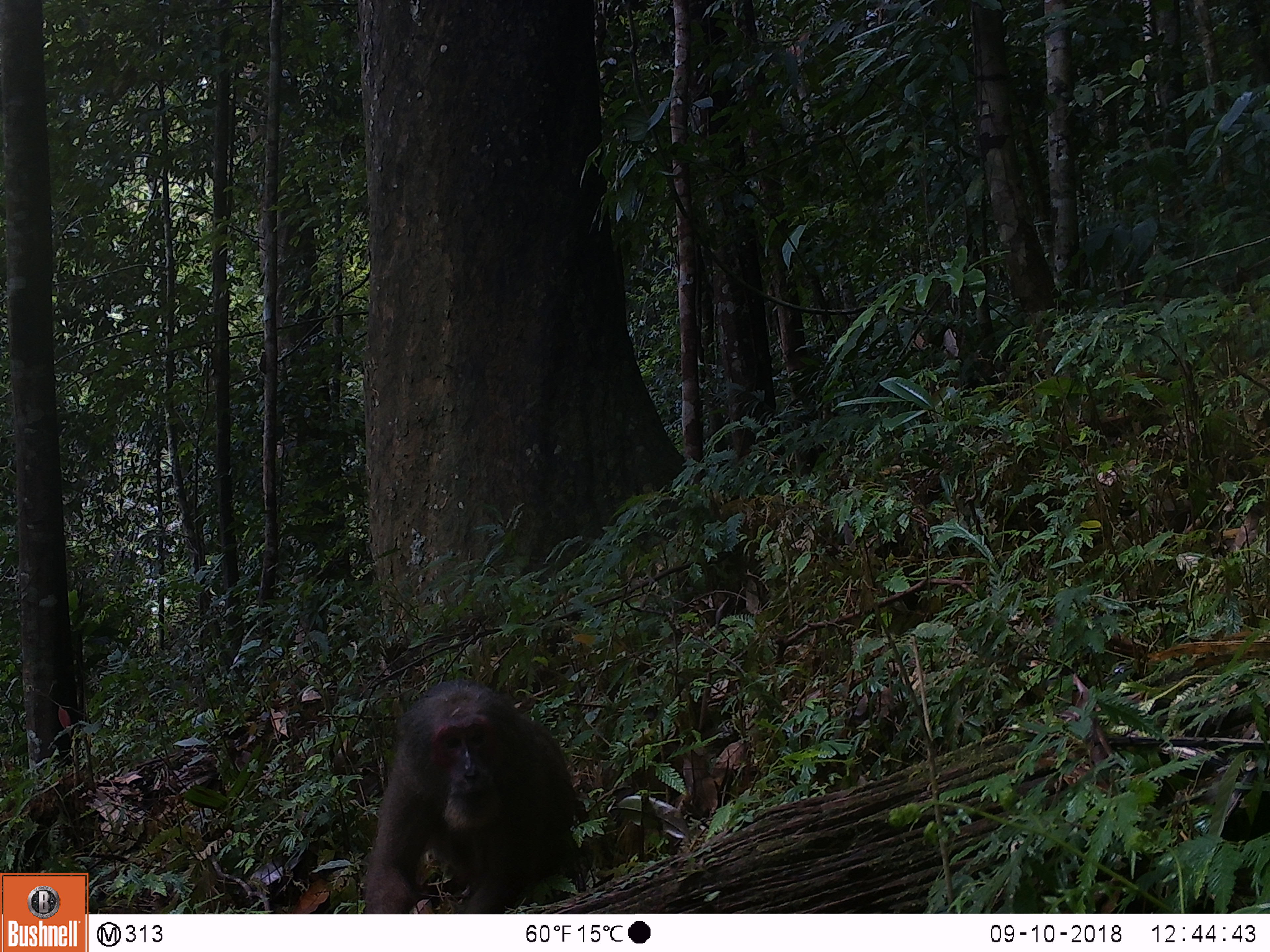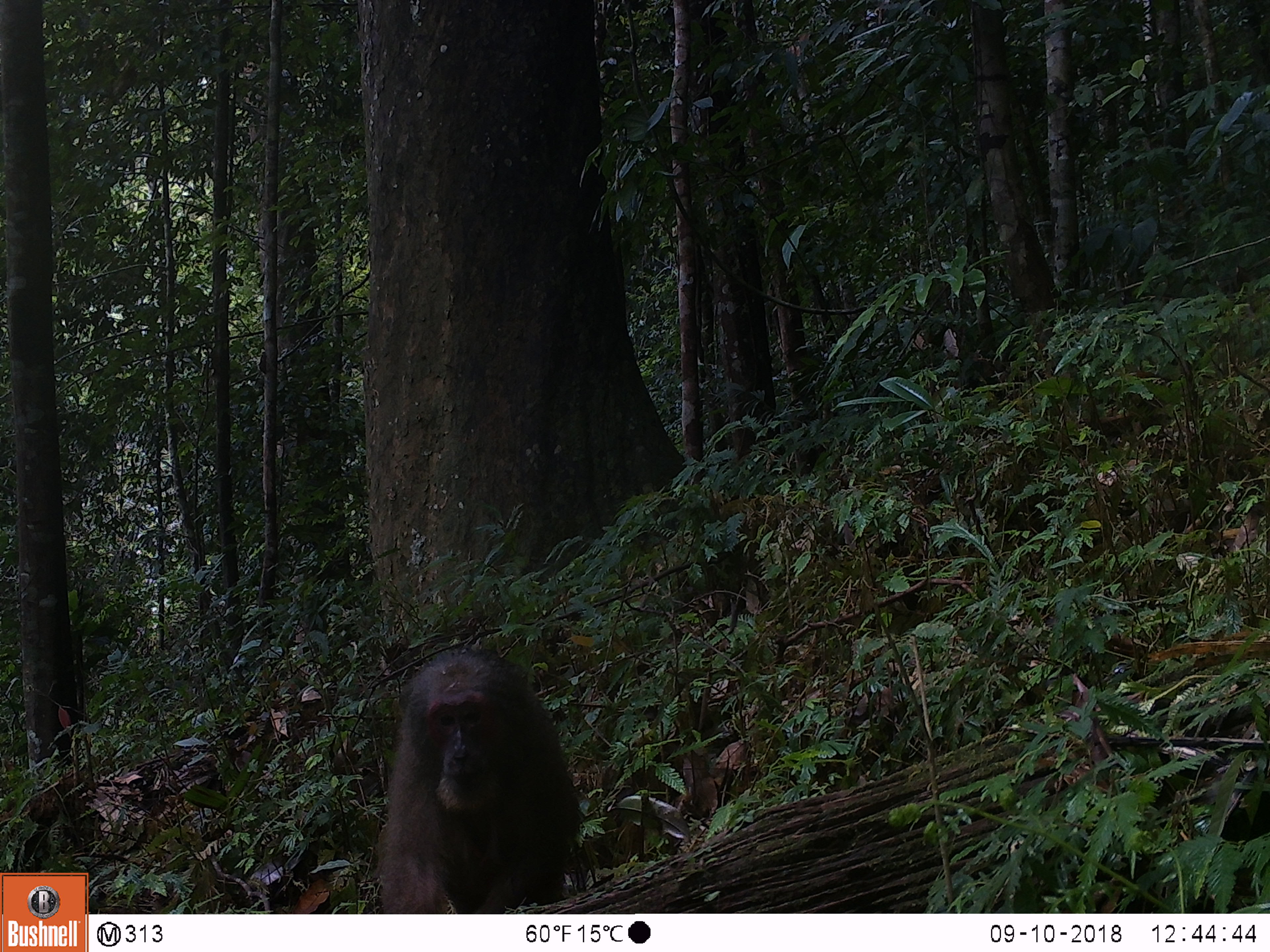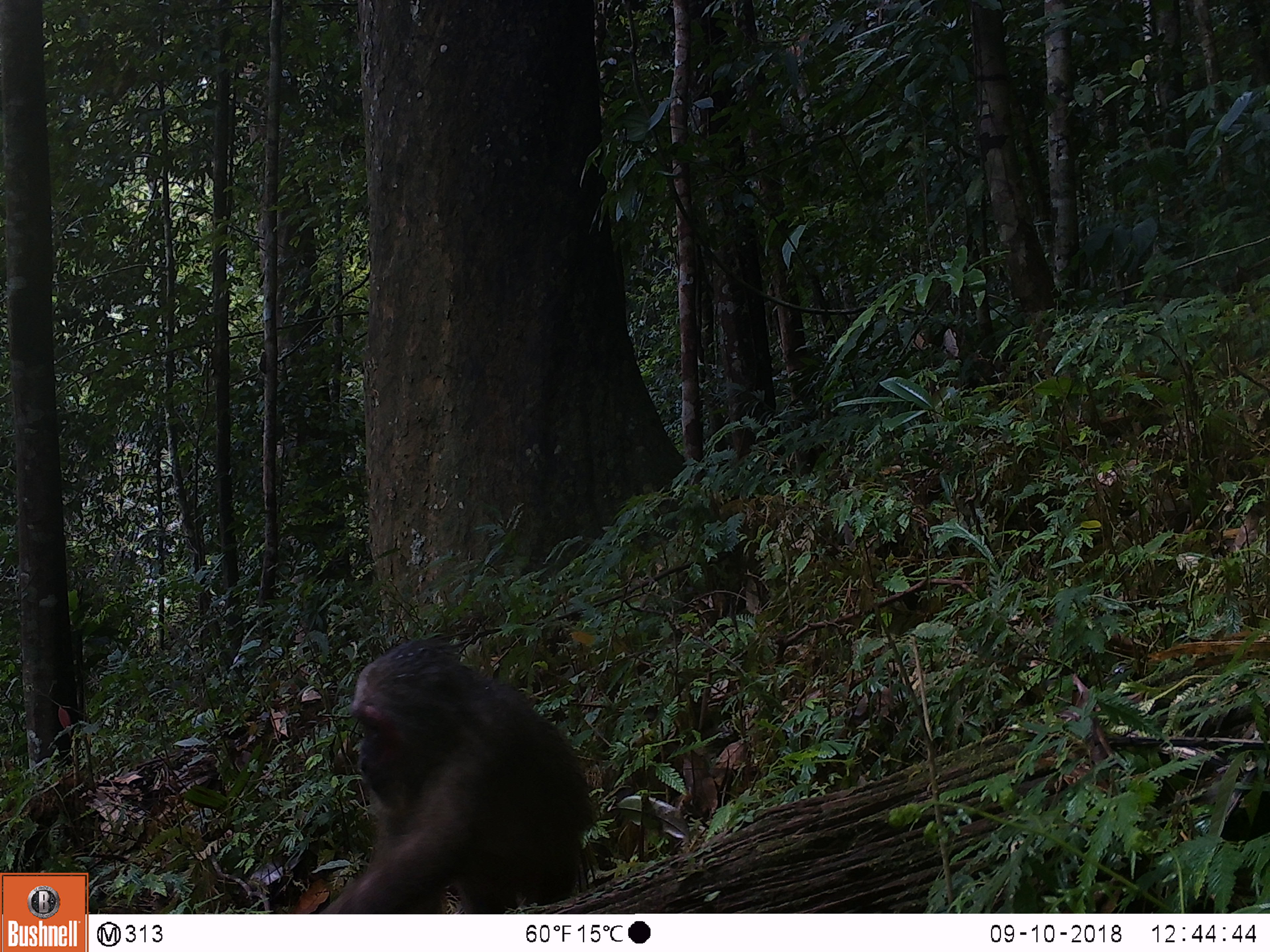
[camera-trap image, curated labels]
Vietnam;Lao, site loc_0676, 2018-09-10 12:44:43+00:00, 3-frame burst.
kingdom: Animalia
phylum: Chordata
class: Mammalia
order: Primates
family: Cercopithecidae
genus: Macaca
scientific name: Macaca arctoides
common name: stump-tailed macaque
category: stump tailed macaque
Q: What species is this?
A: Stump tailed macaque (stump-tailed macaque) (Macaca arctoides).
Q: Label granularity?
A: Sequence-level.